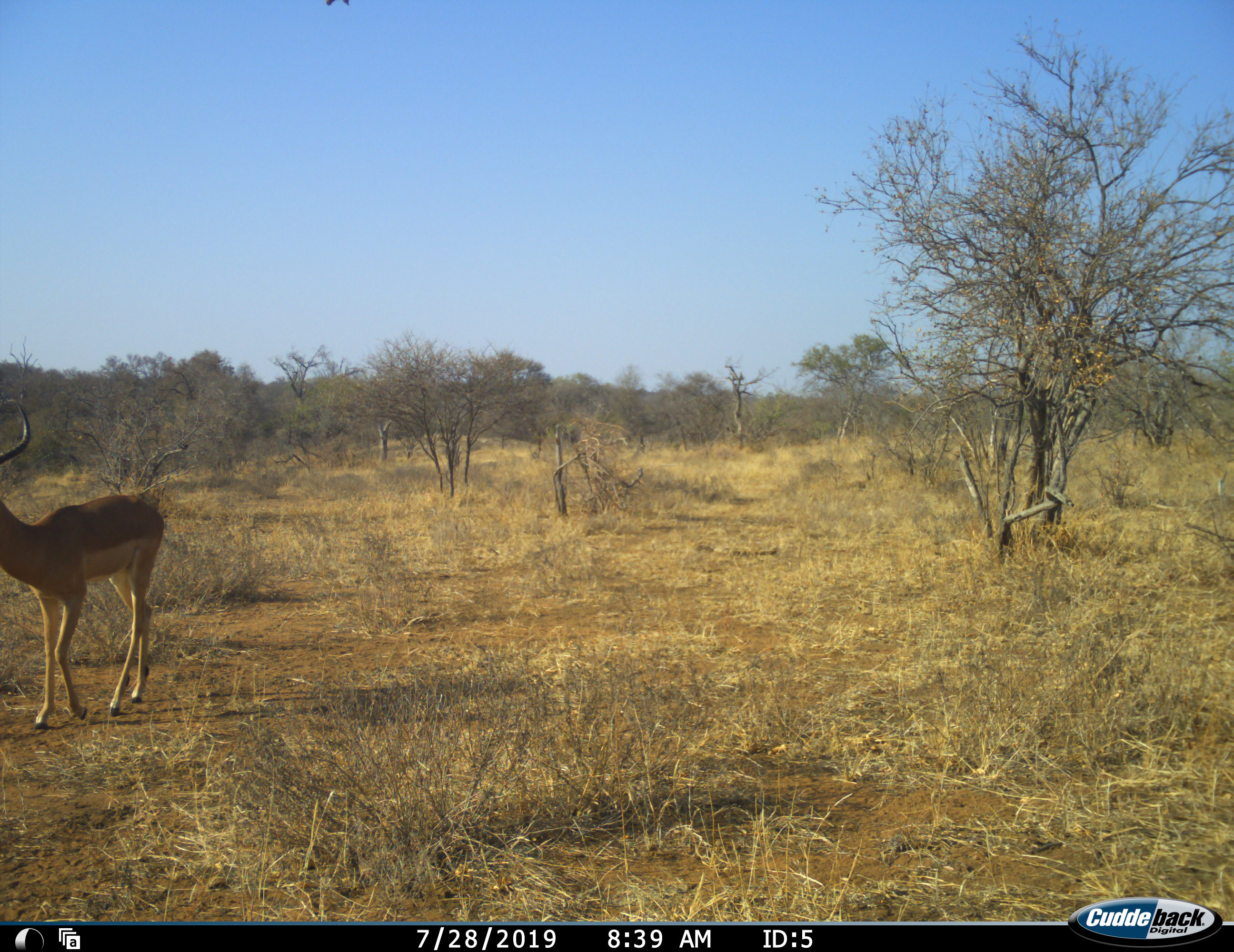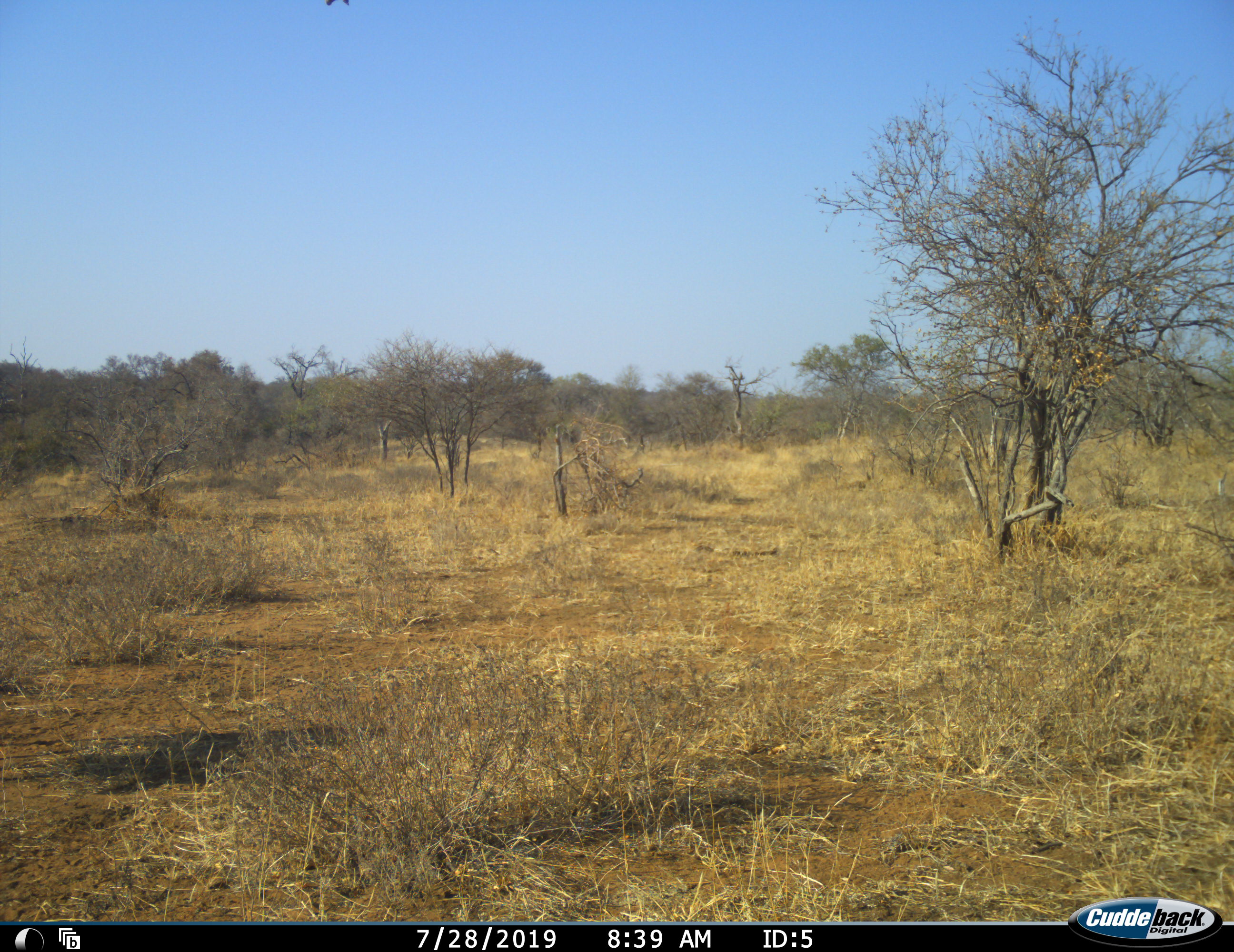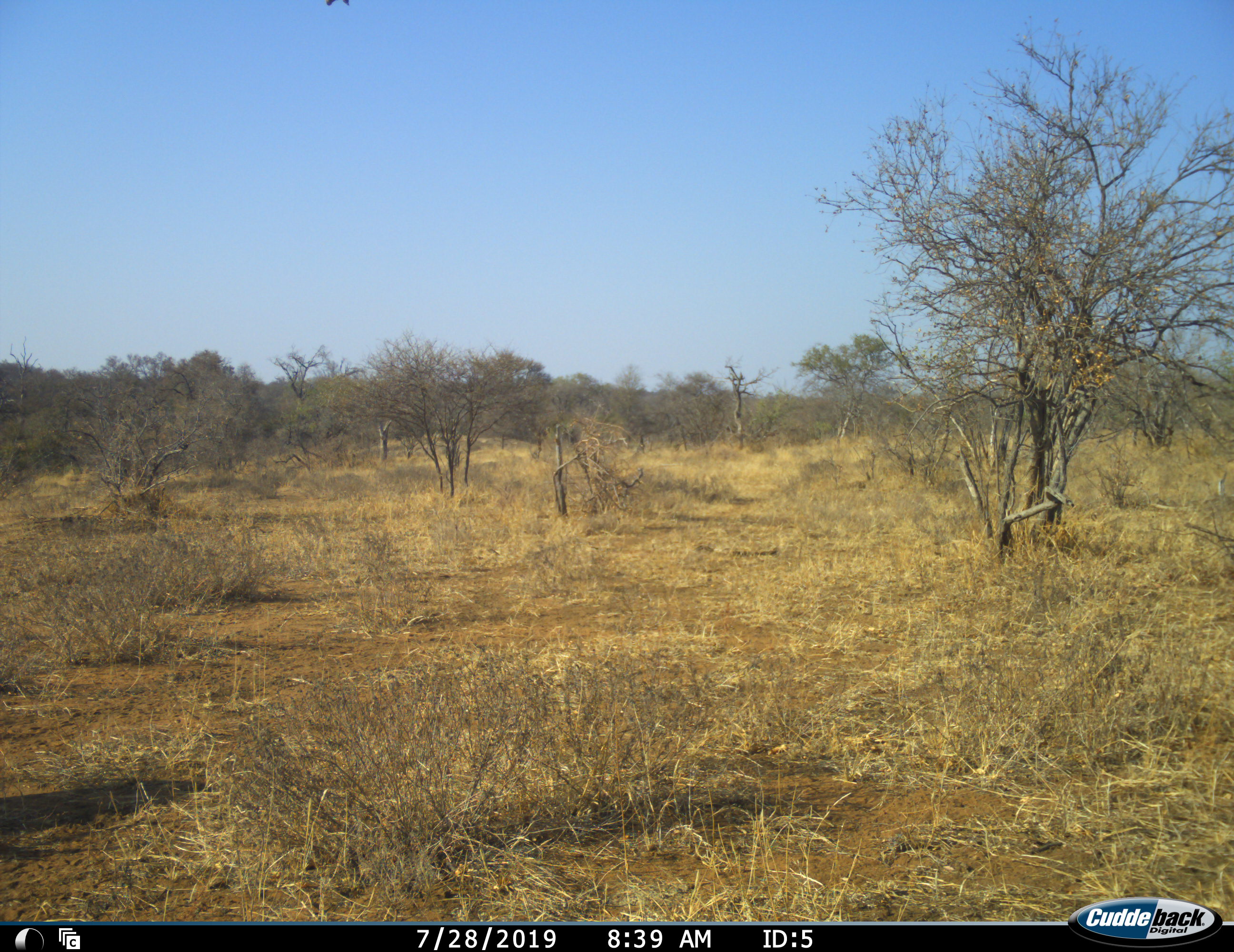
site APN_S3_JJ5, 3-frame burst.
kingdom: Animalia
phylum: Chordata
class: Mammalia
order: Artiodactyla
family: Bovidae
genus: Aepyceros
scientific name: Aepyceros melampus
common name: impala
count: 1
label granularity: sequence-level